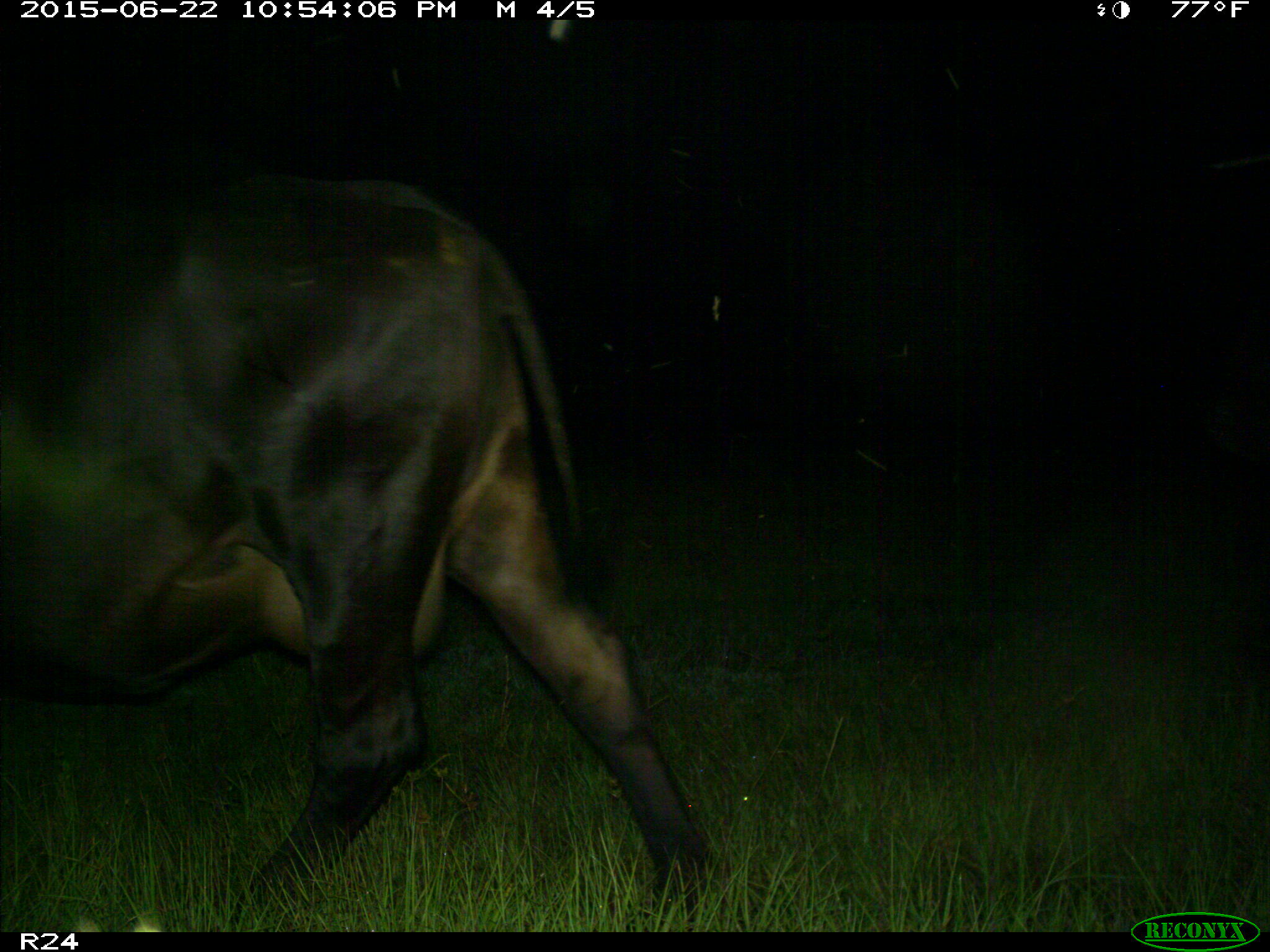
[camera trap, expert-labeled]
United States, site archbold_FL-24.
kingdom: Animalia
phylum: Chordata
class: Mammalia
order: Artiodactyla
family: Bovidae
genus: Bos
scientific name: Bos taurus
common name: domestic cow